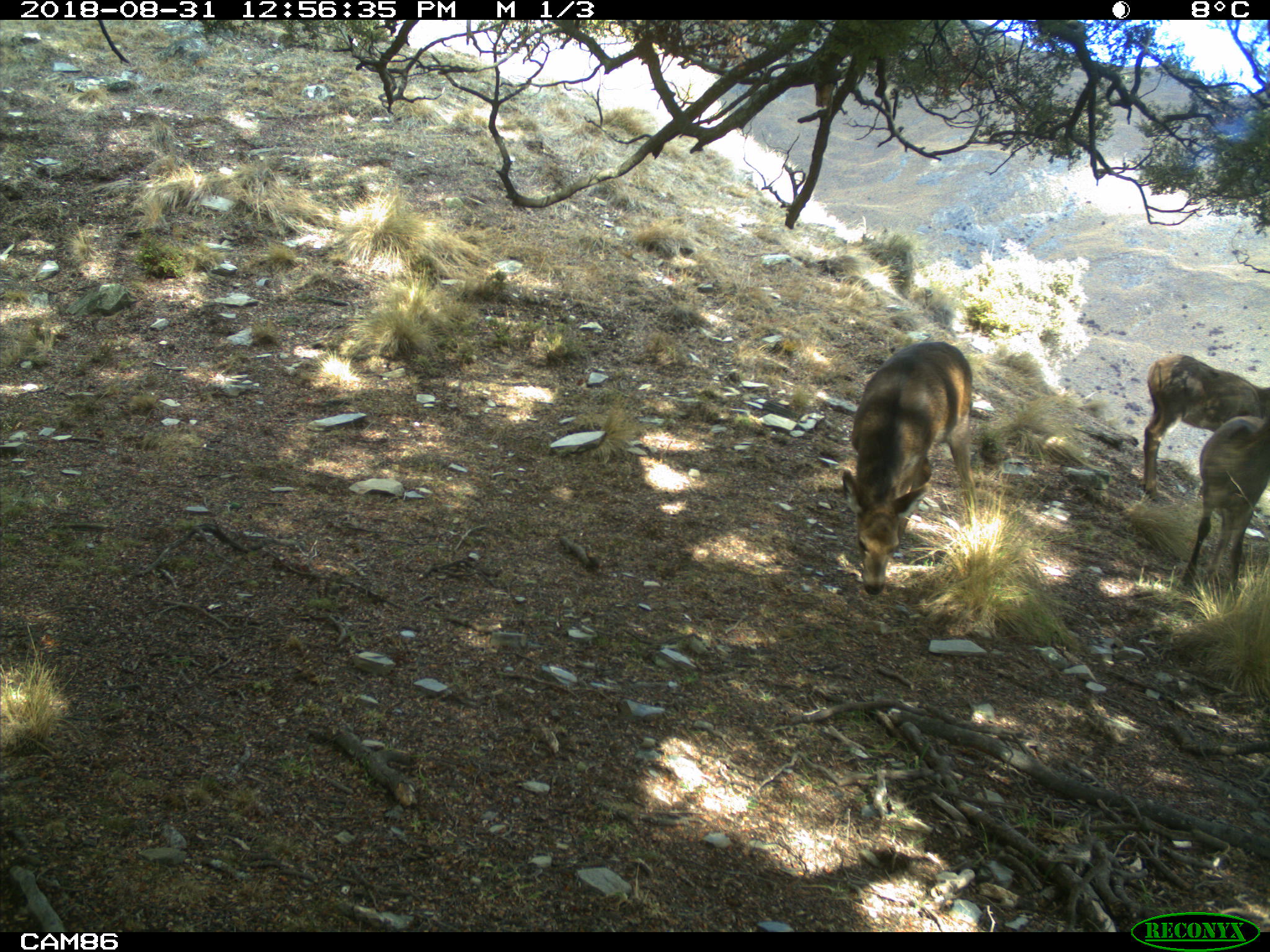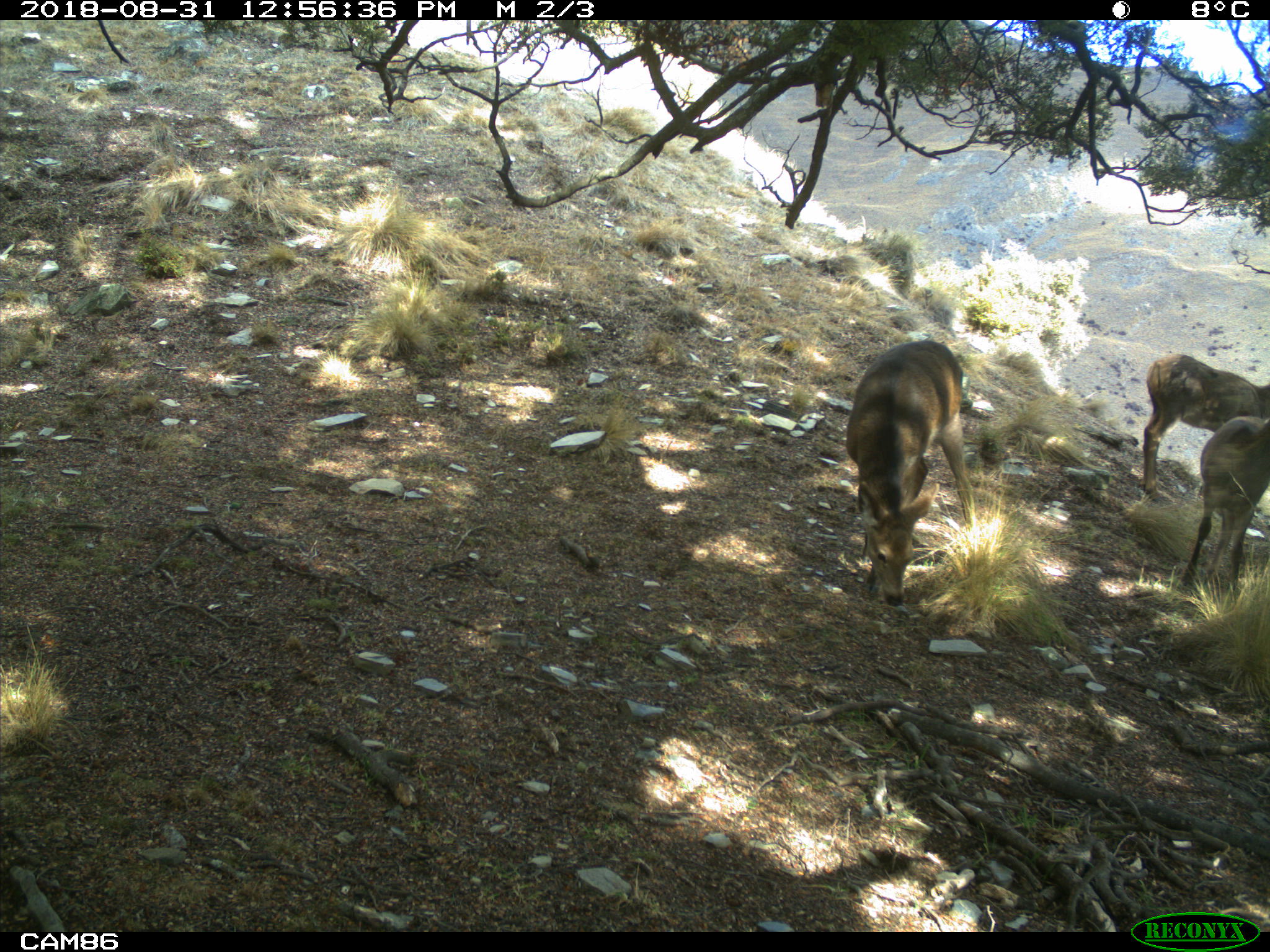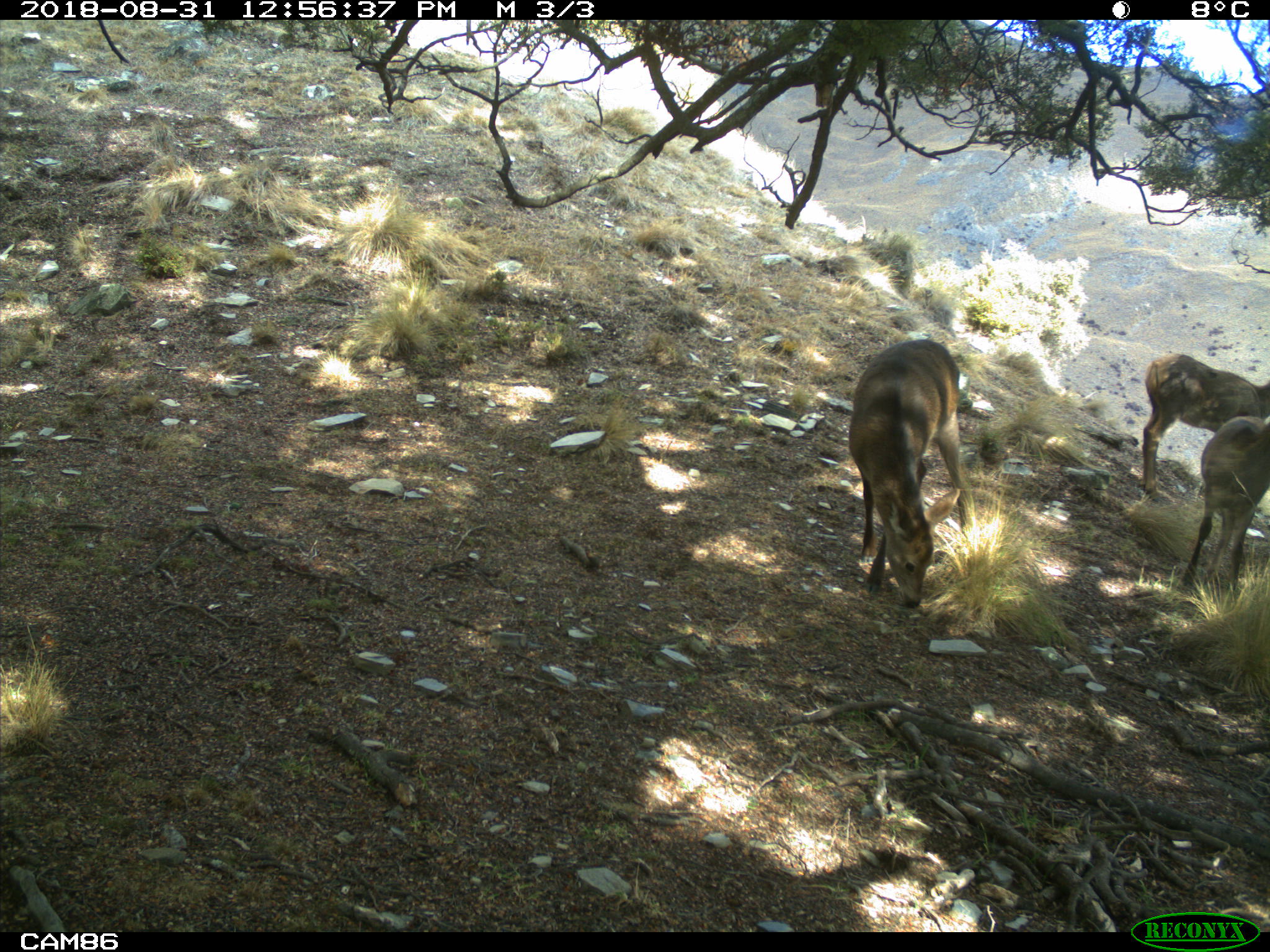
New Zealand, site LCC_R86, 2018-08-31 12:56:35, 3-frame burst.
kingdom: Animalia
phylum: Chordata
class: Mammalia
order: Artiodactyla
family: Cervidae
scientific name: Cervidae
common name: deer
Deer (Cervidae).